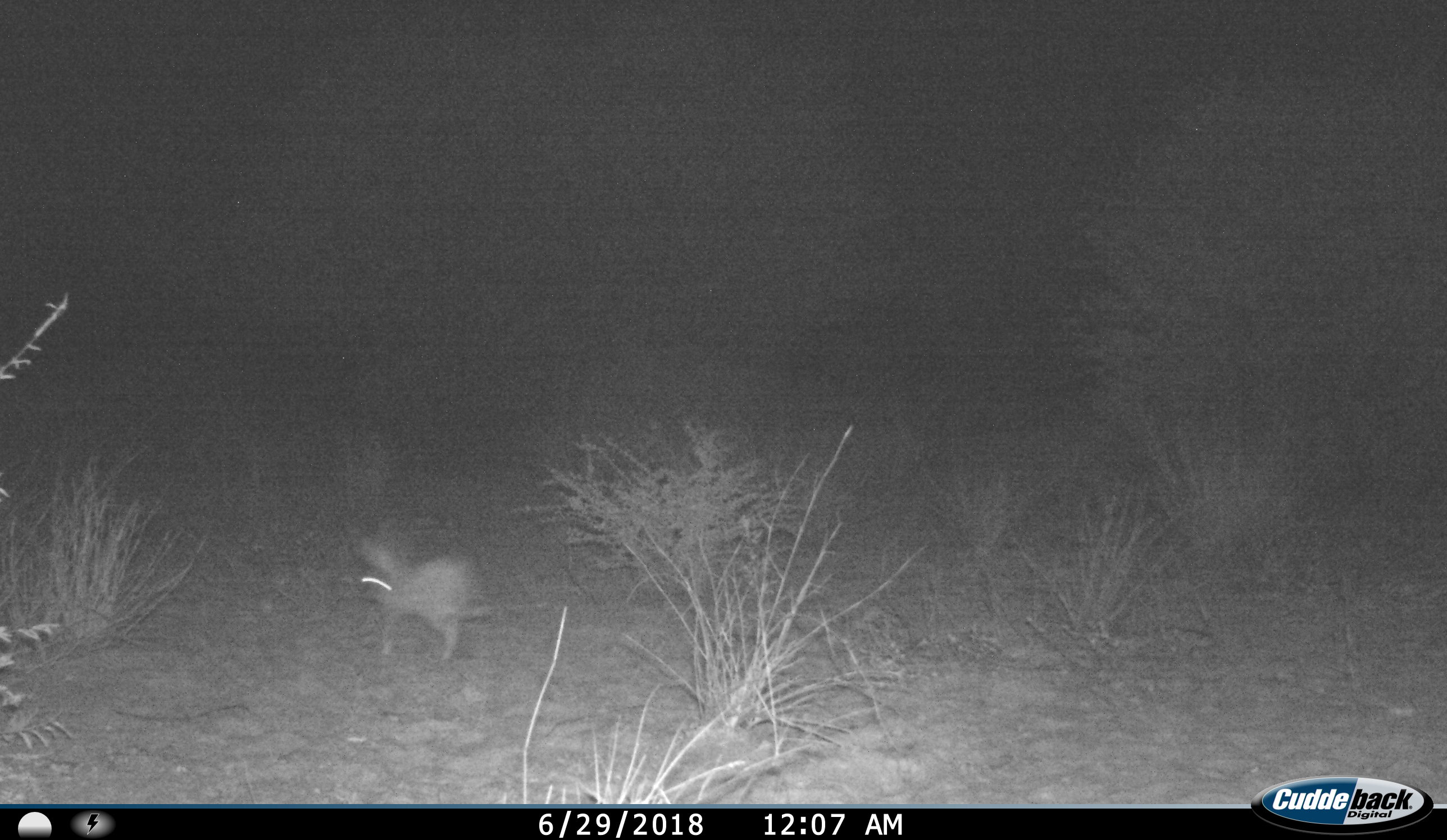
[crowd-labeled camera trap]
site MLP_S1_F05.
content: unidentified animal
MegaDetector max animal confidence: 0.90